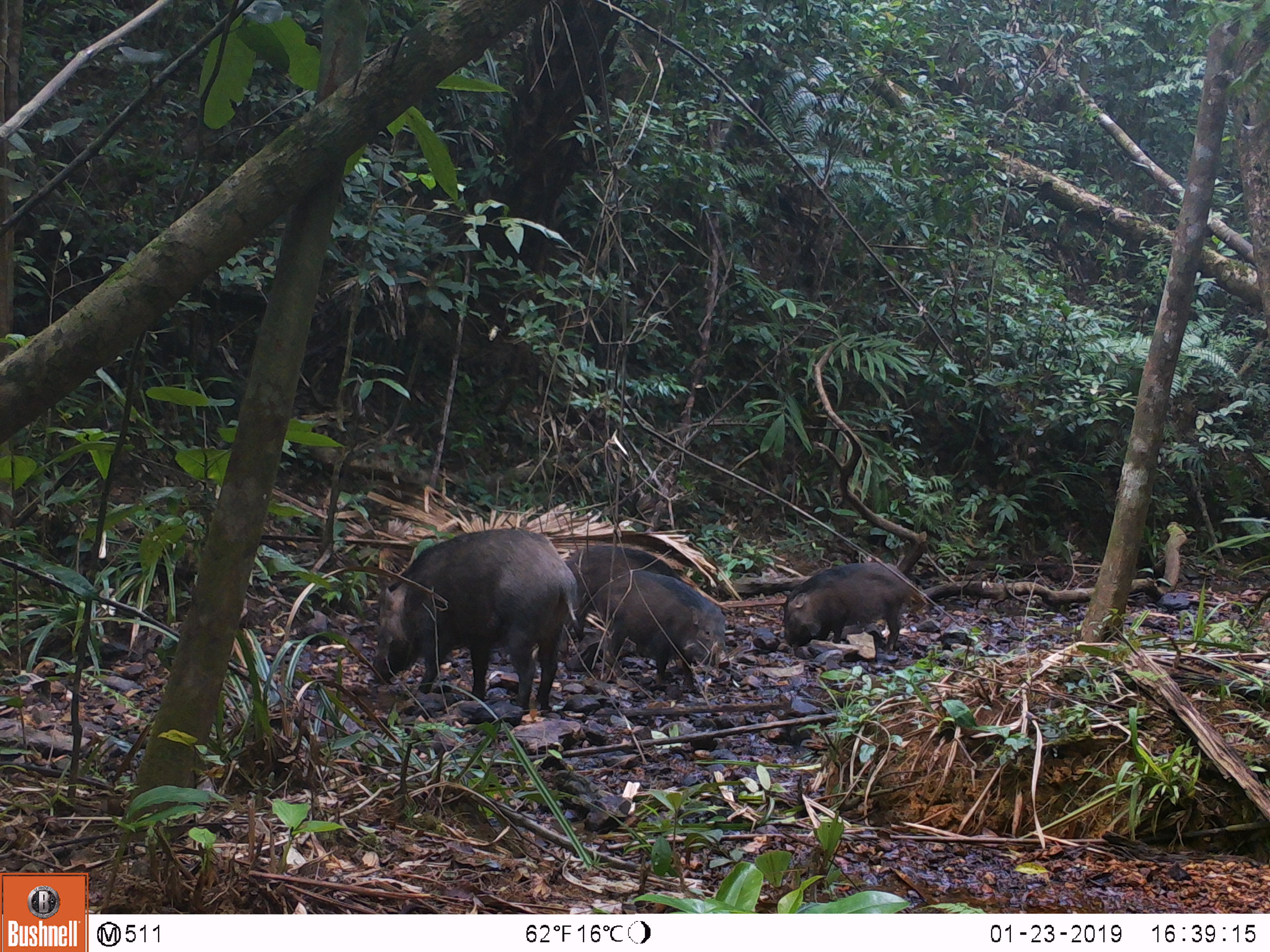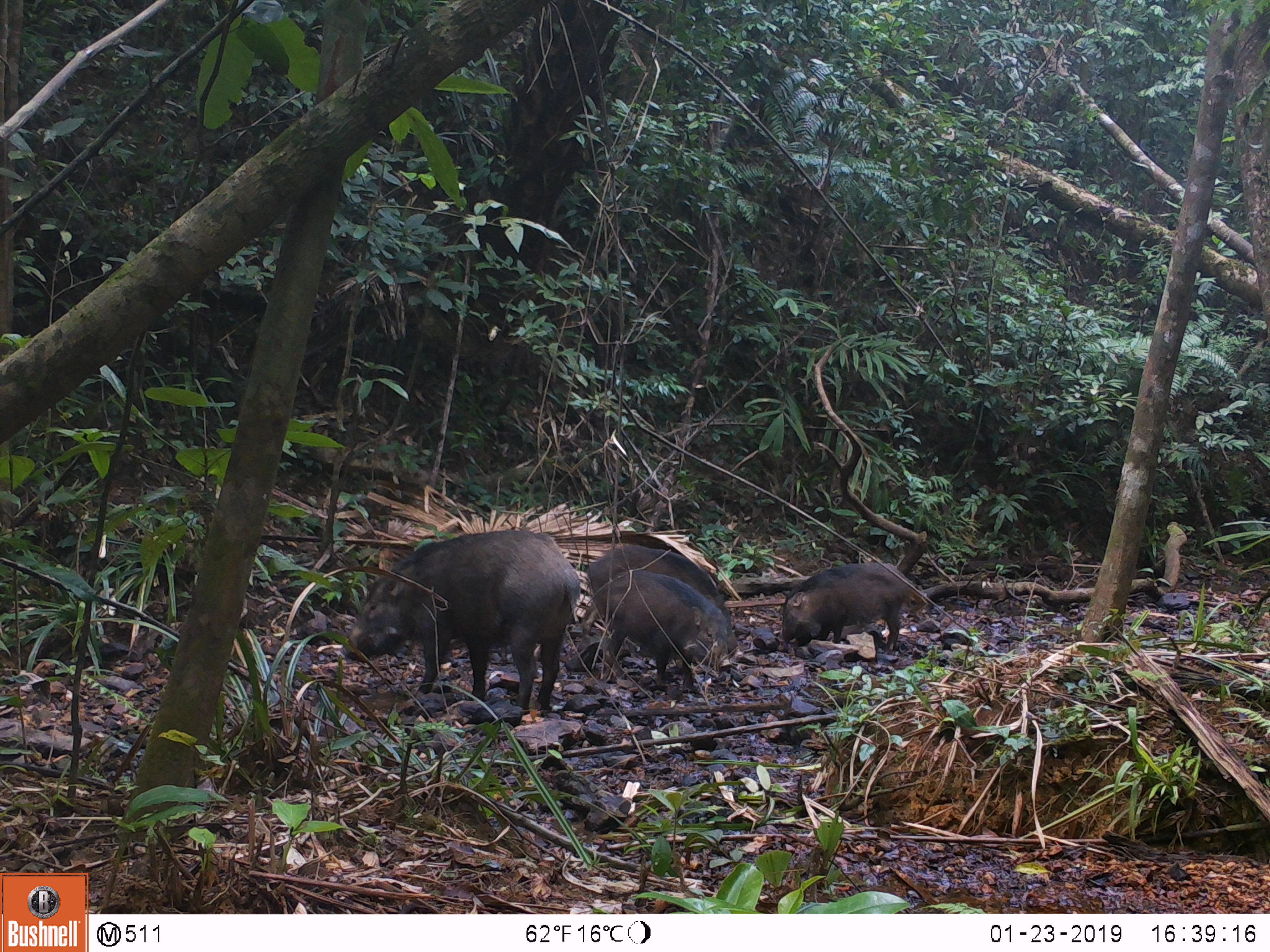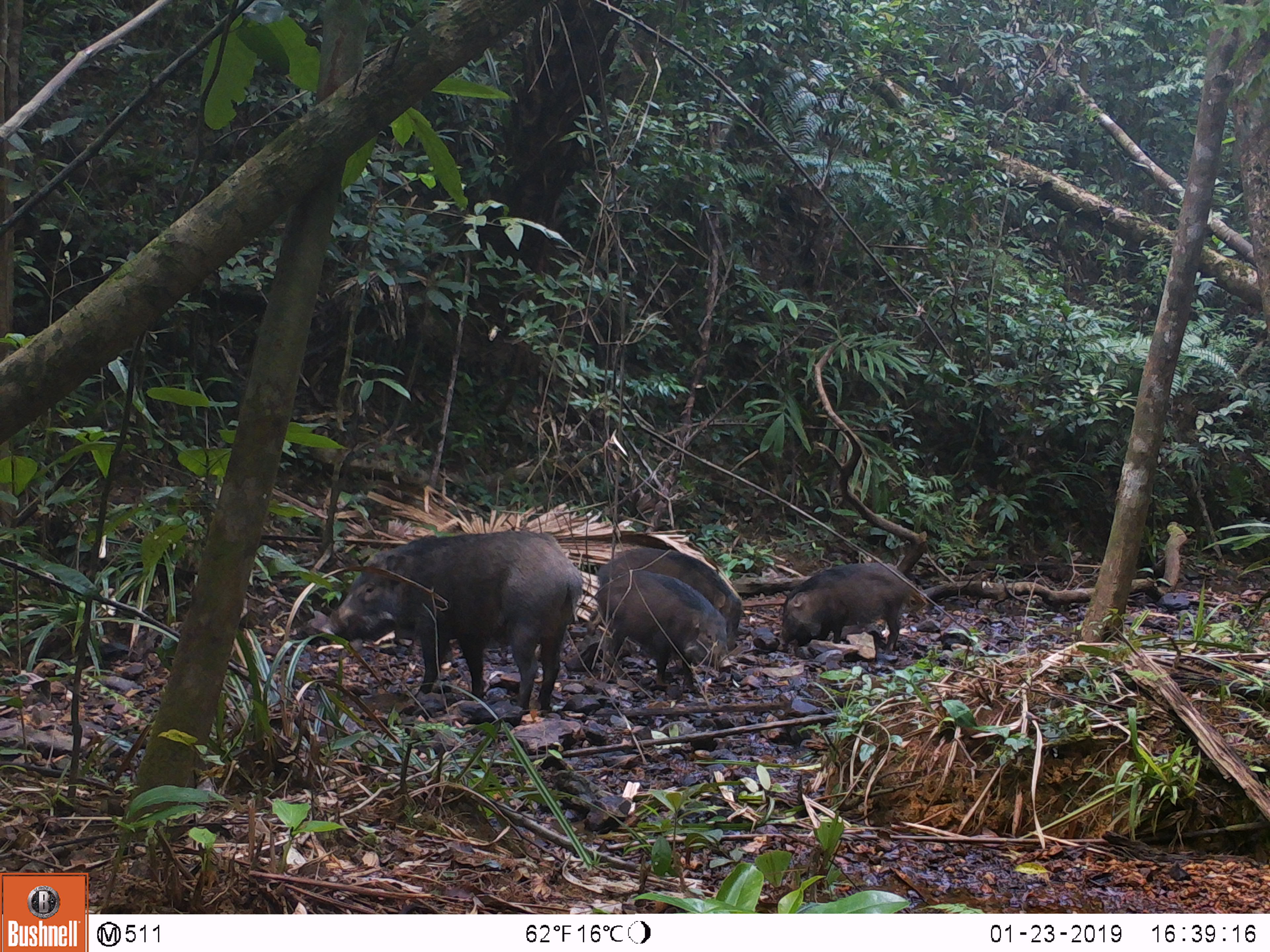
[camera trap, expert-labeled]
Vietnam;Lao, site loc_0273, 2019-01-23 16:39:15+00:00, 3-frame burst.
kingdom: Animalia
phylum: Chordata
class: Mammalia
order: Artiodactyla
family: Suidae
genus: Sus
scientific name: Sus scrofa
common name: eurasian wild pig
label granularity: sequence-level